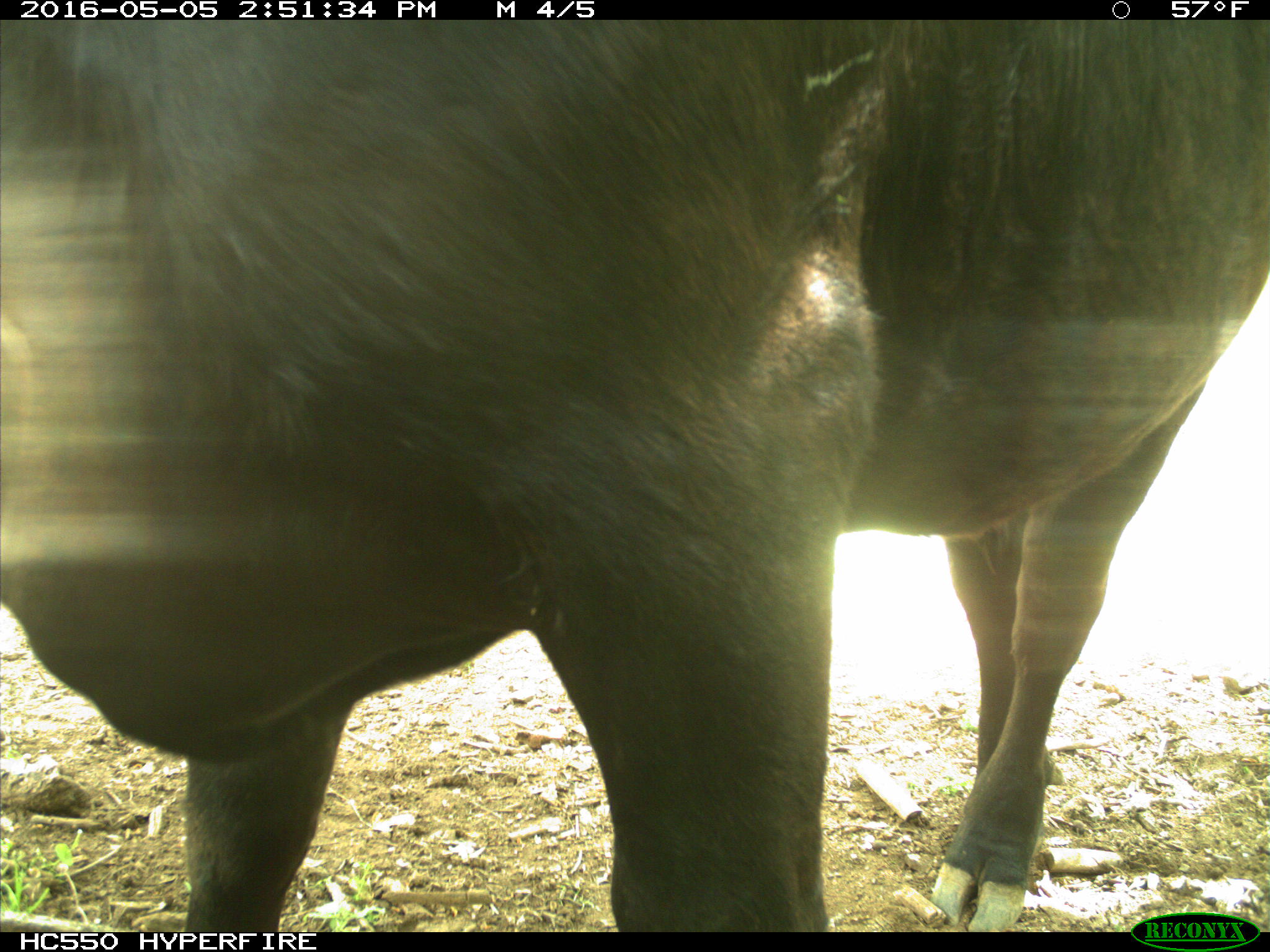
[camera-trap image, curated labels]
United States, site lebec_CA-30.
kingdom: Animalia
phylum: Chordata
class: Mammalia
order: Artiodactyla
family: Bovidae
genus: Bos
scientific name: Bos taurus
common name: domestic cow